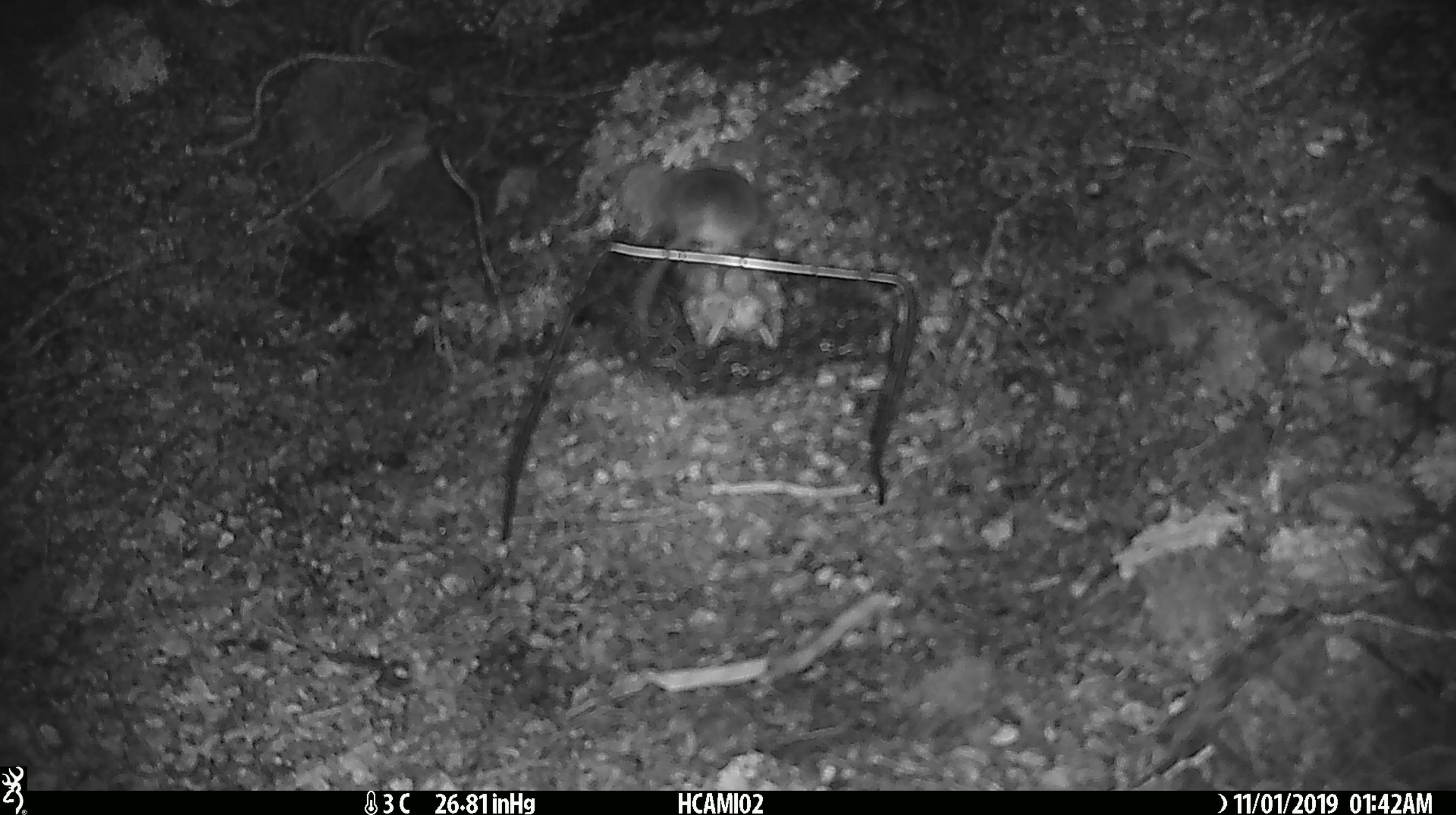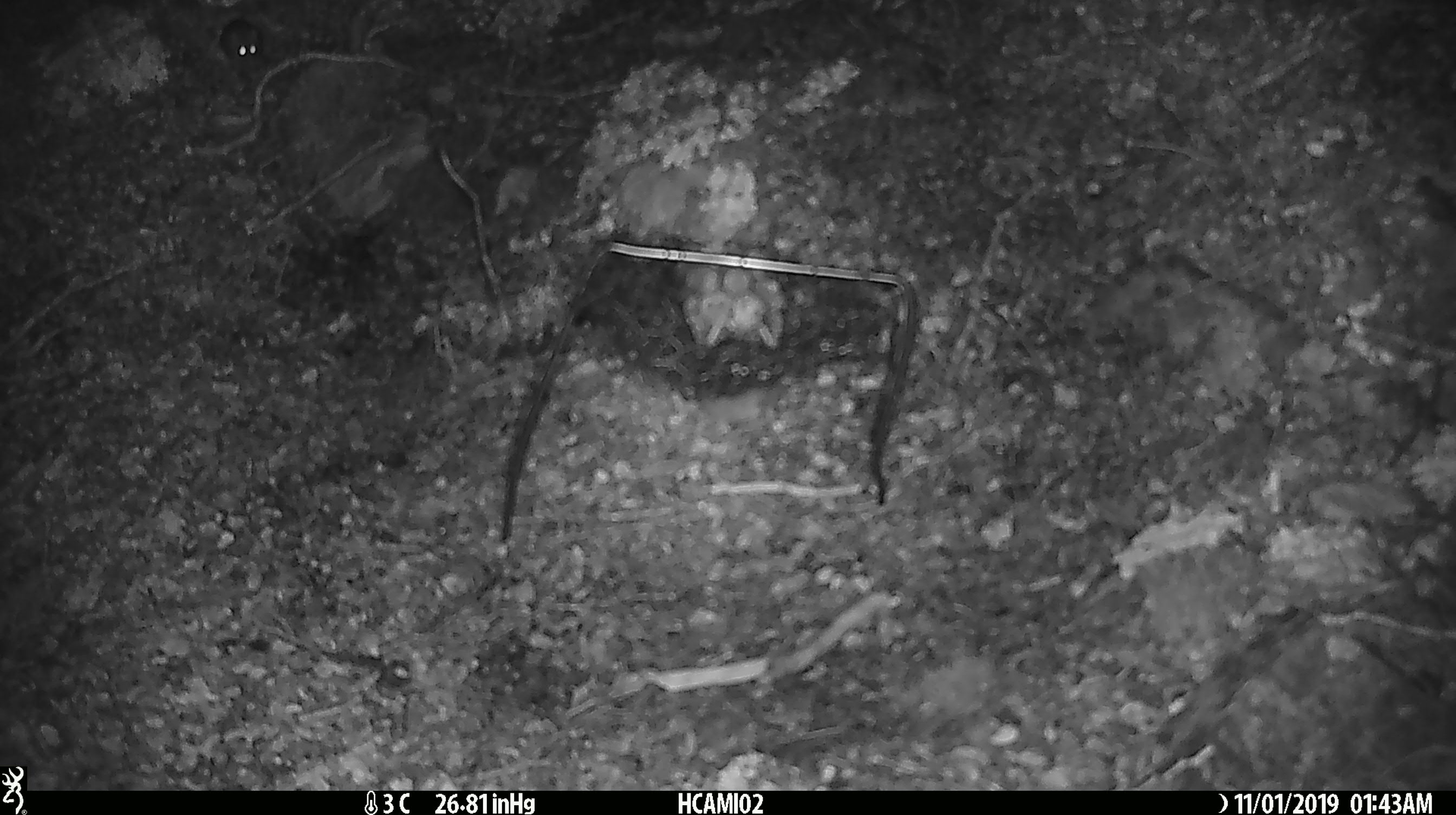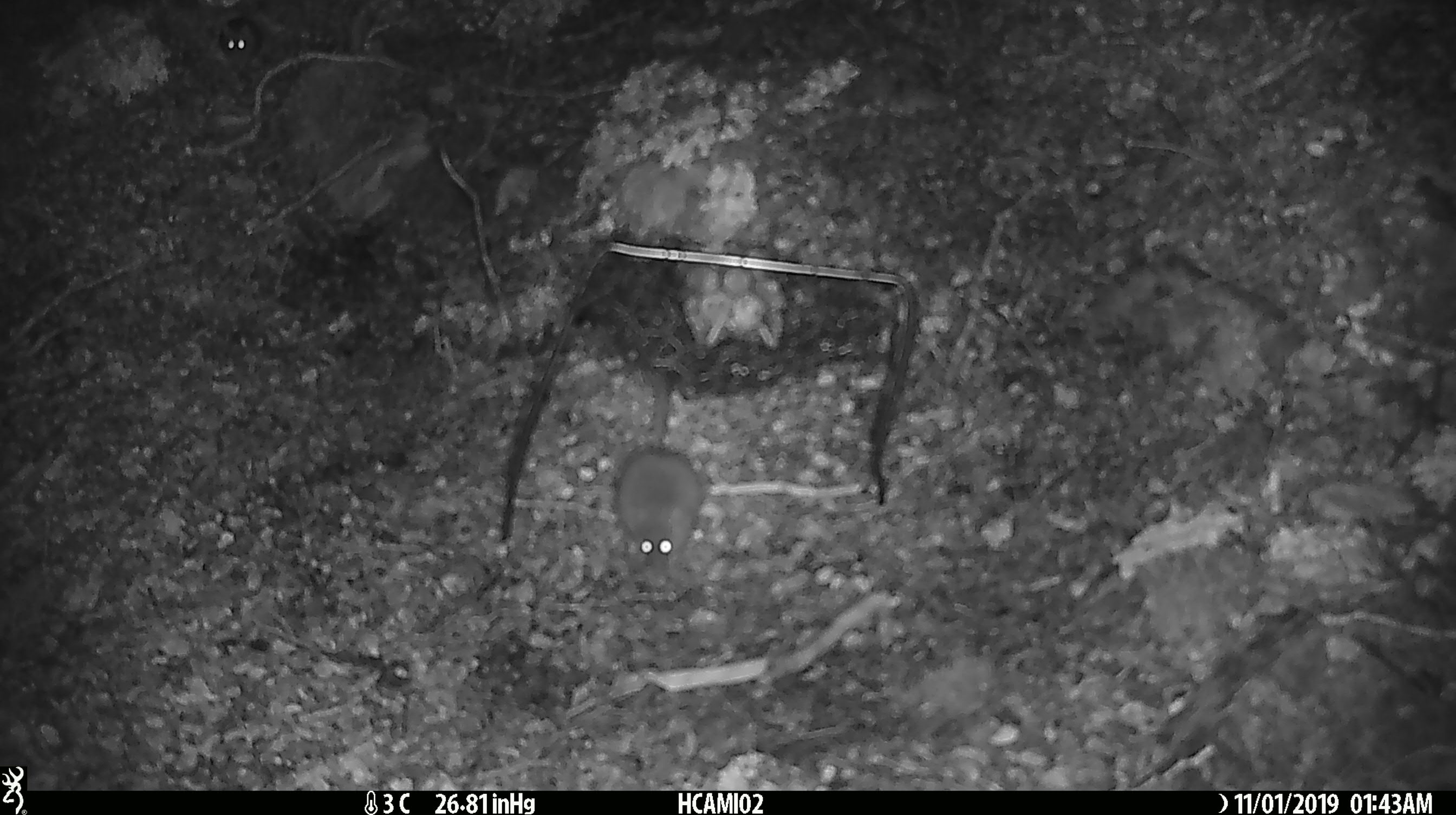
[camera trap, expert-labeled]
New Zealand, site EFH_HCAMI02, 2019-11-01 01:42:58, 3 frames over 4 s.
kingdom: Animalia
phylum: Chordata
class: Mammalia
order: Rodentia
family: Muridae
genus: Mus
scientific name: Mus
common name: mouse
Mouse (Mus).